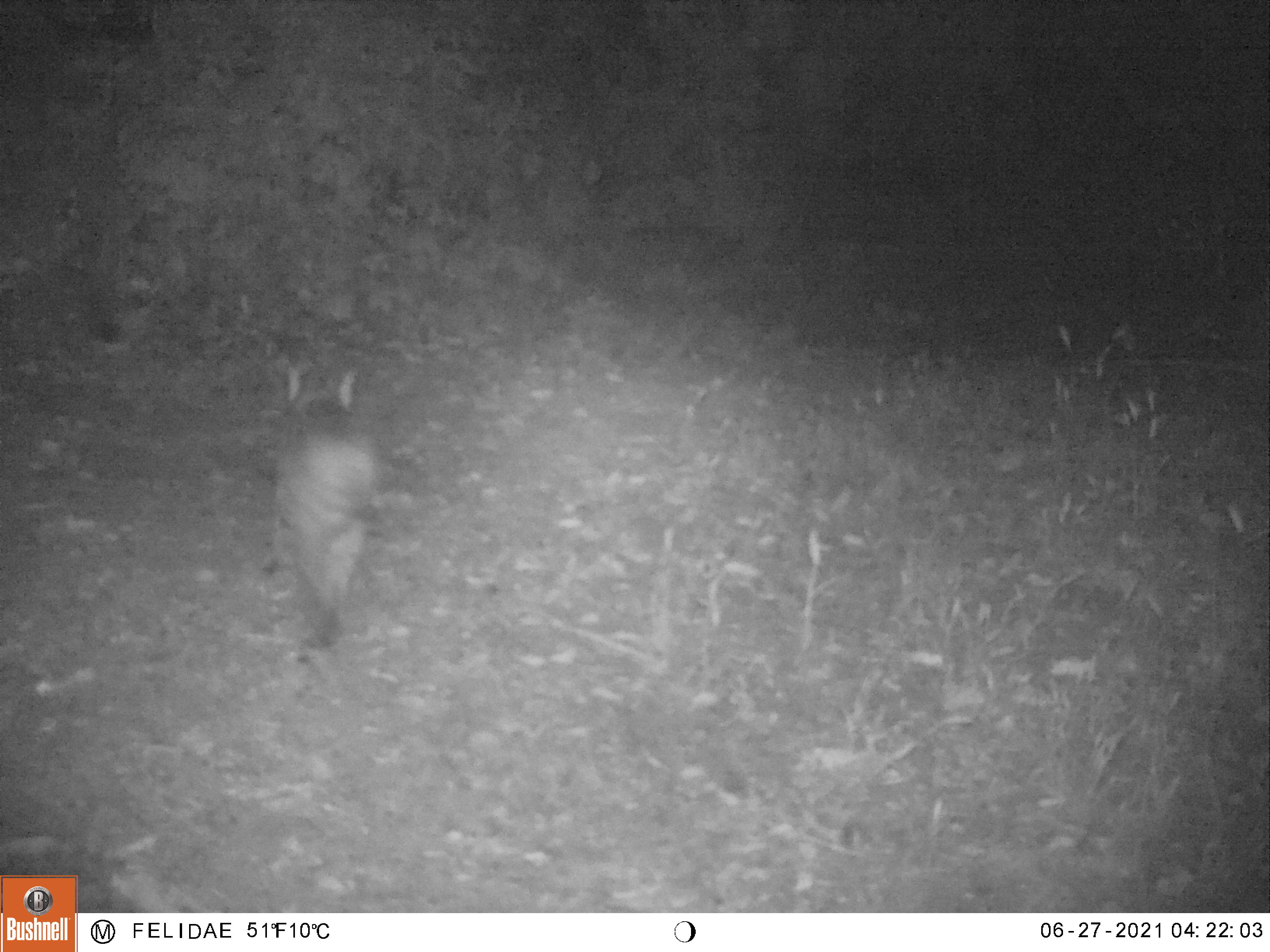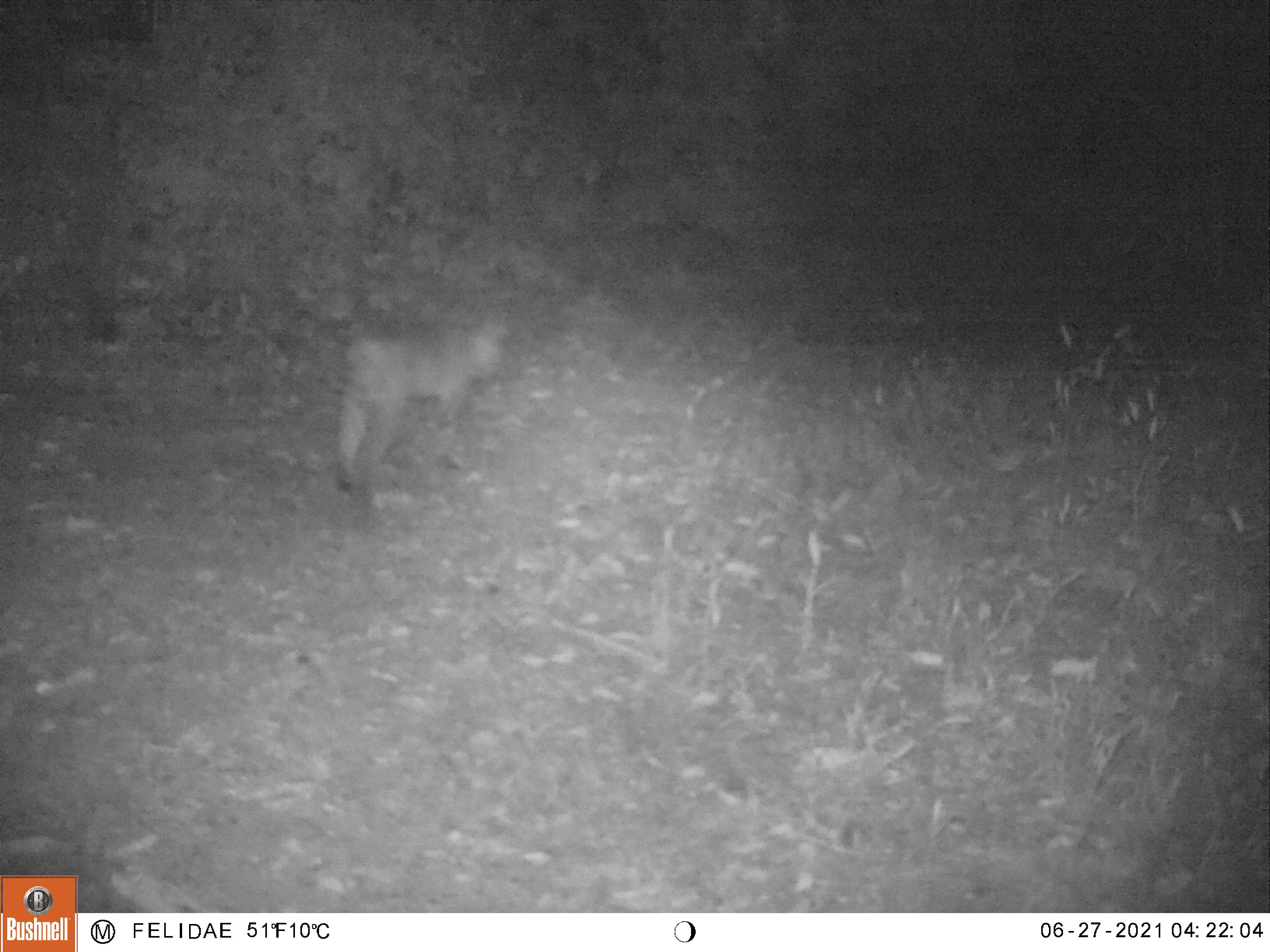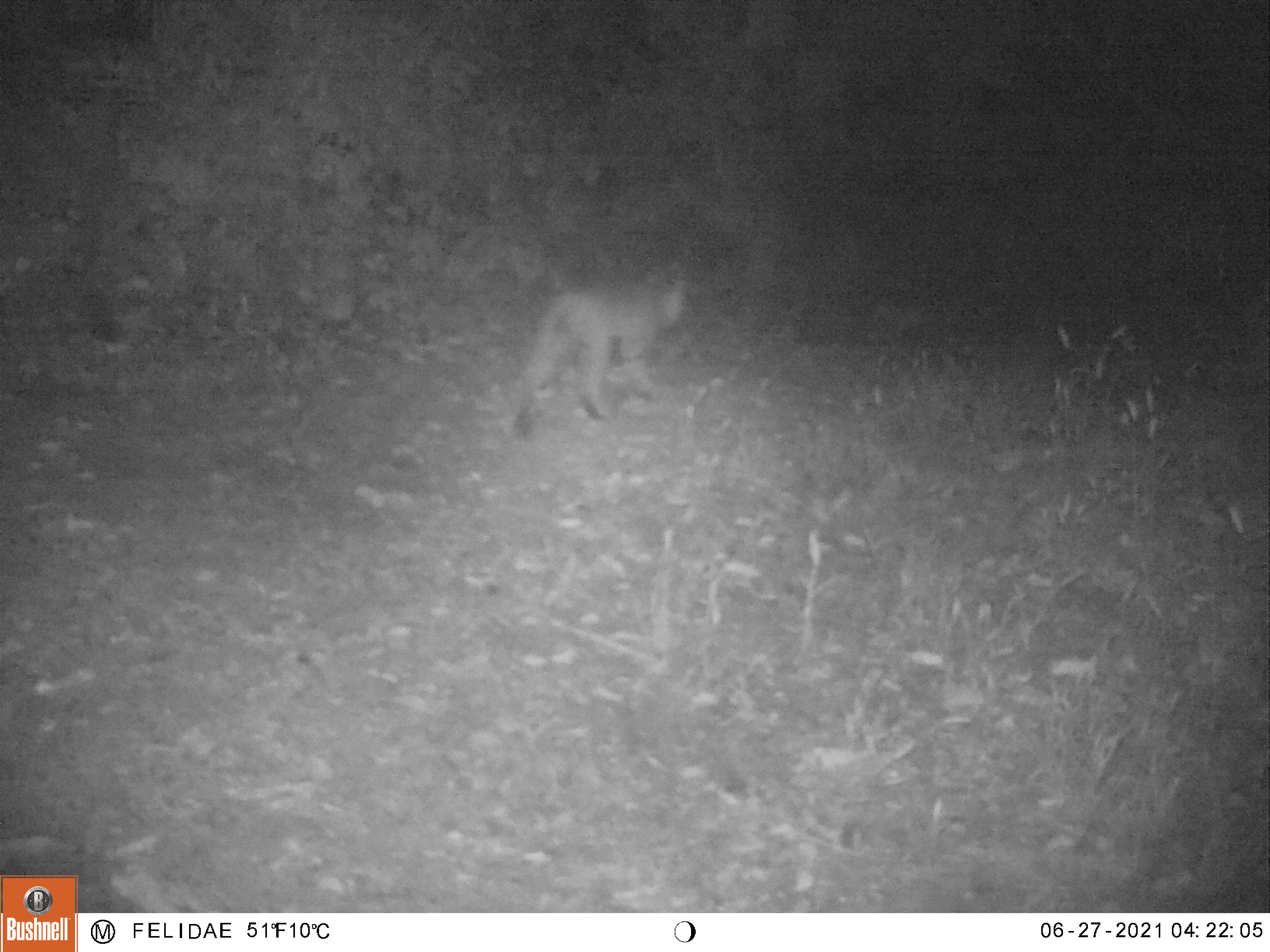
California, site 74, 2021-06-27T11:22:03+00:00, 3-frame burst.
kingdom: Animalia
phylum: Chordata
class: Mammalia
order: Carnivora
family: Felidae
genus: Lynx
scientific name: Lynx rufus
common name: bobcat